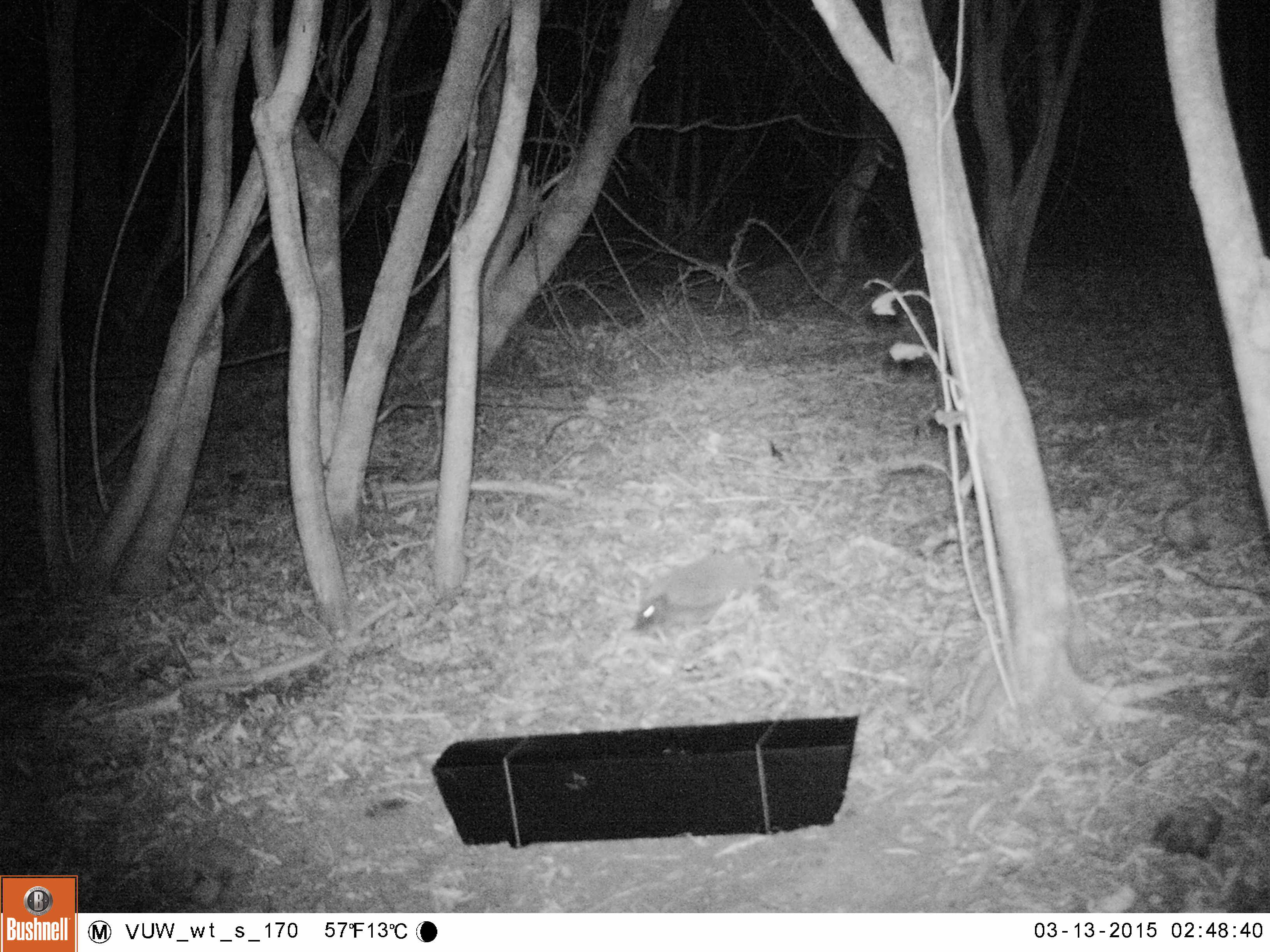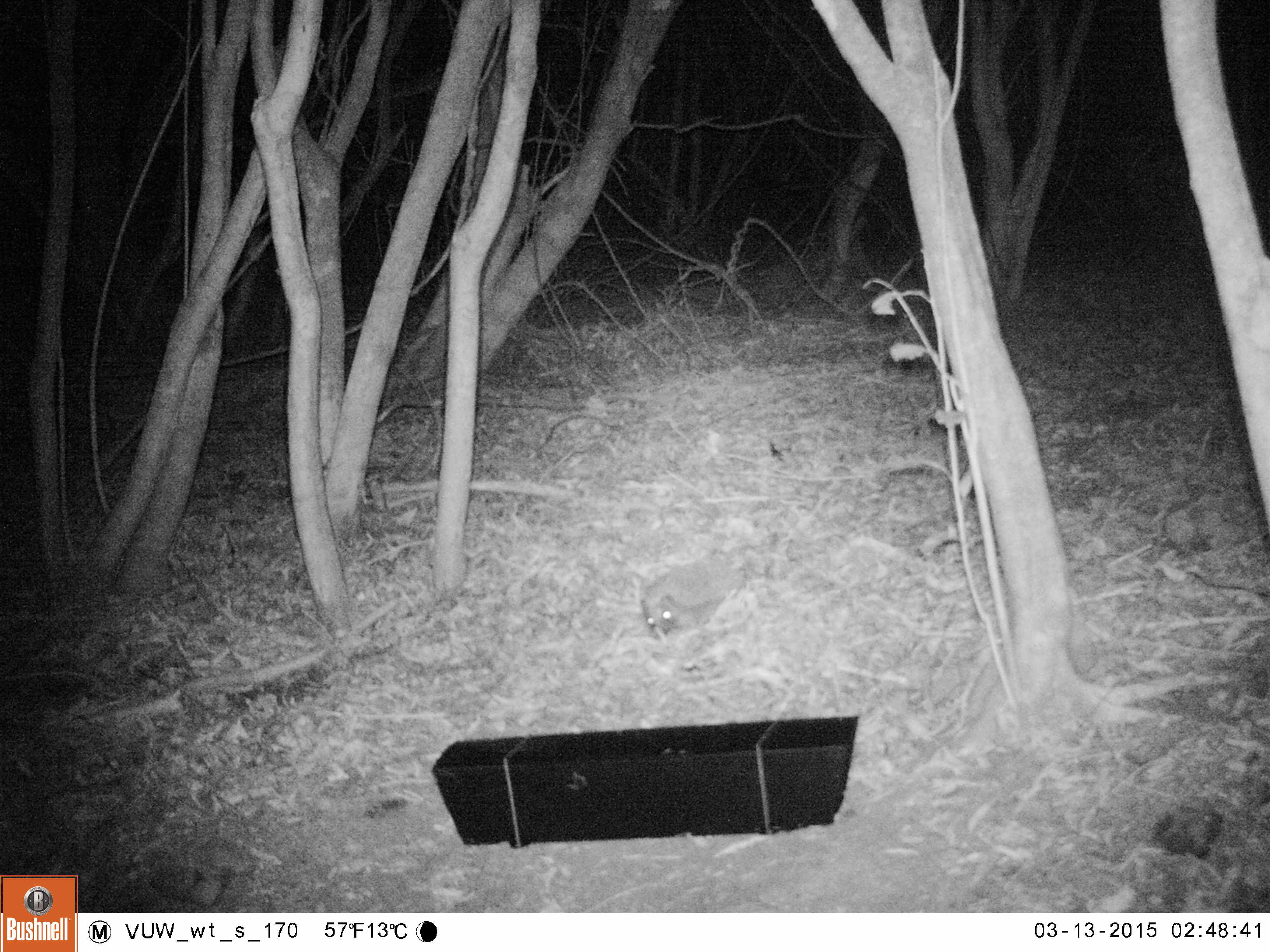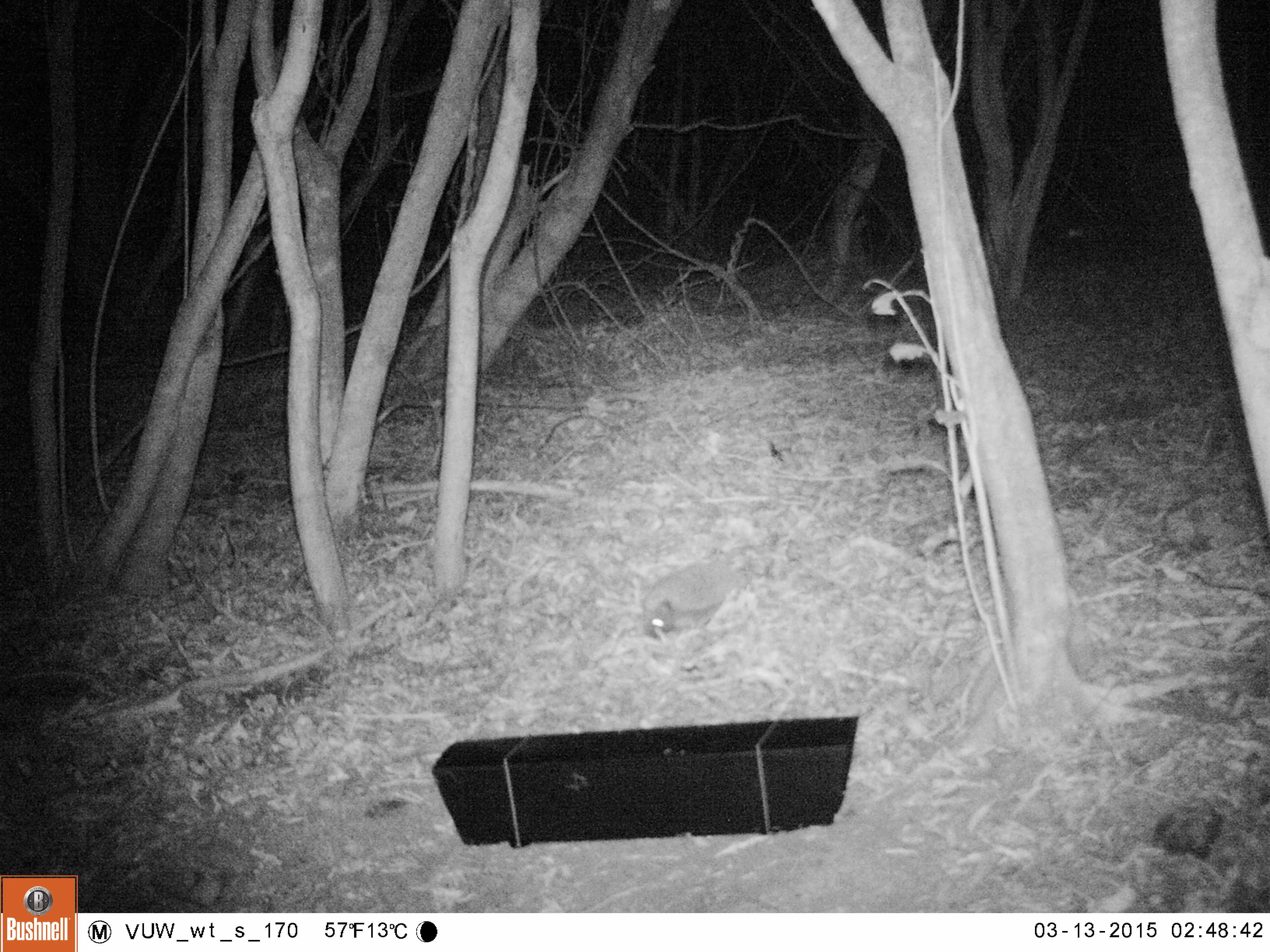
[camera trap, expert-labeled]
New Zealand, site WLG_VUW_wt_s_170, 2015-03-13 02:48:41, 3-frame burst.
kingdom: Animalia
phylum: Chordata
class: Mammalia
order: Eulipotyphla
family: Erinaceidae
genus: Erinaceus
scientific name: Erinaceus europaeus europaeus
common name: european hedgehog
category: hedgehog